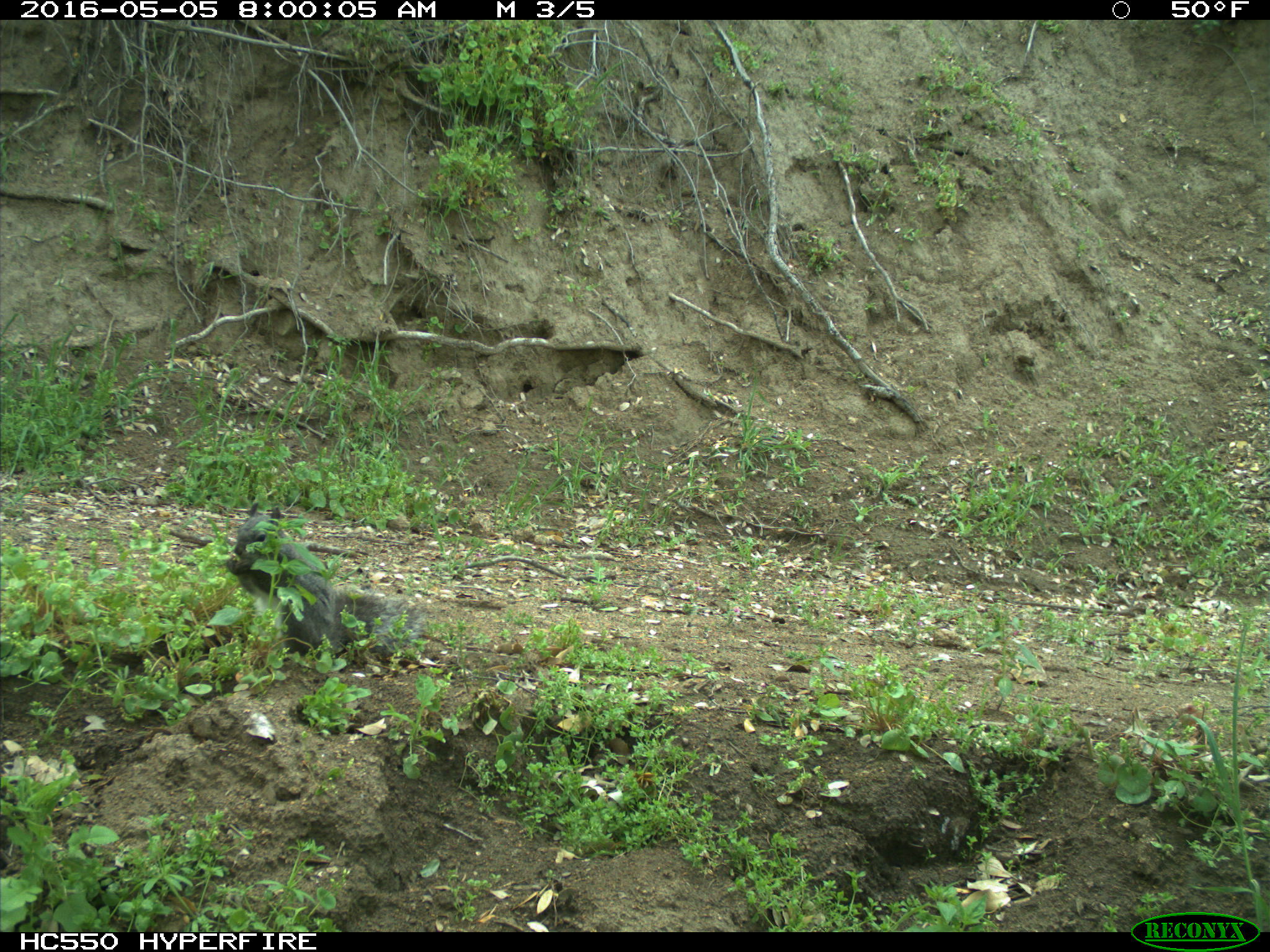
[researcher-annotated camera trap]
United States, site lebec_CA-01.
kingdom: Animalia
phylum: Chordata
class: Mammalia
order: Rodentia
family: Sciuridae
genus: Sciurus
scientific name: Sciurus carolinensis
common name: eastern gray squirrel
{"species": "Sciurus carolinensis (eastern gray squirrel)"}